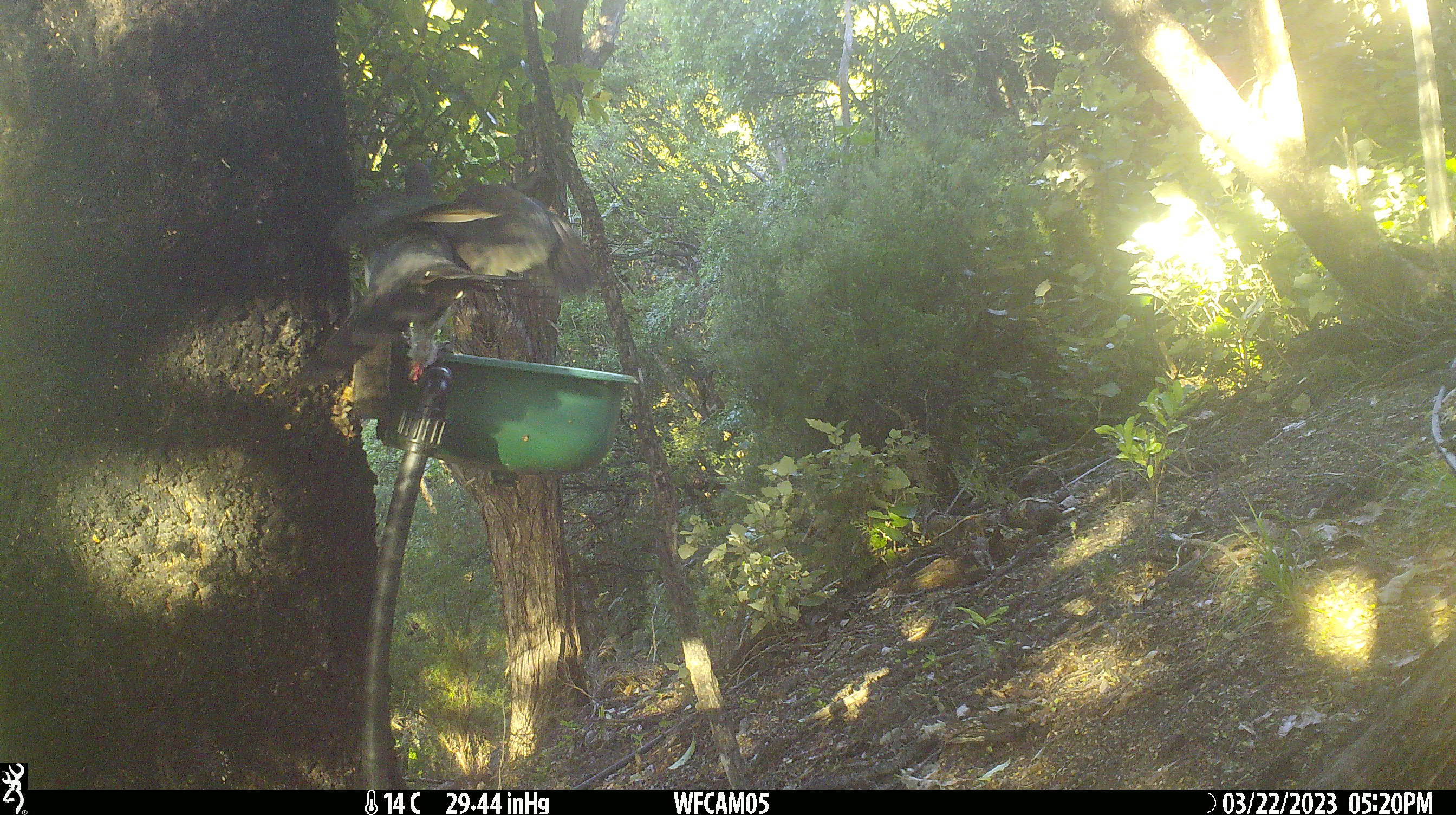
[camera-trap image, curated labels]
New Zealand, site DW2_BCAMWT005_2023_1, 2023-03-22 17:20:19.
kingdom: Animalia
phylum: Chordata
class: Aves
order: Columbiformes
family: Columbidae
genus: Hemiphaga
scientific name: Hemiphaga novaeseelandiae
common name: new zealand pigeon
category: kereru